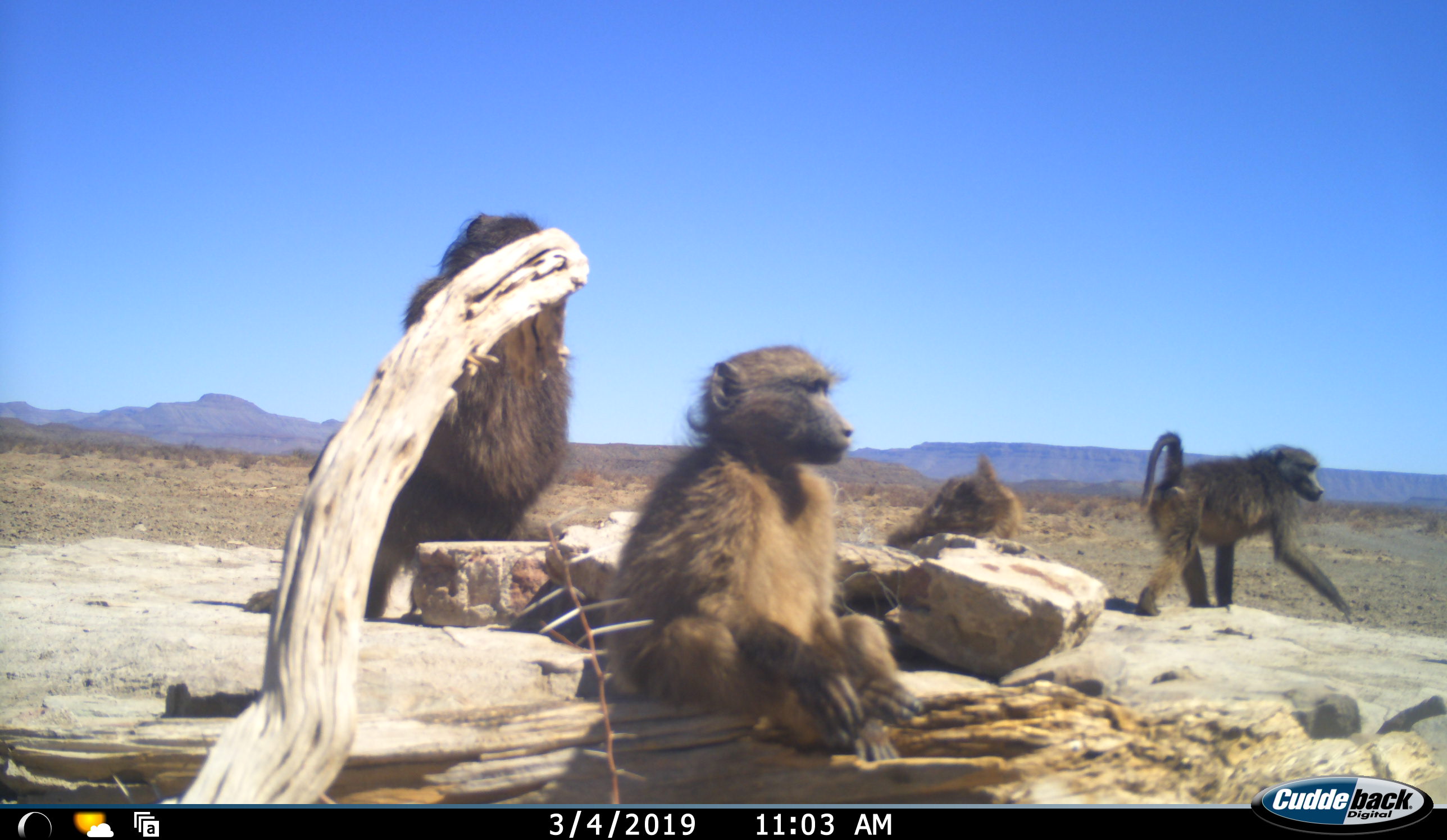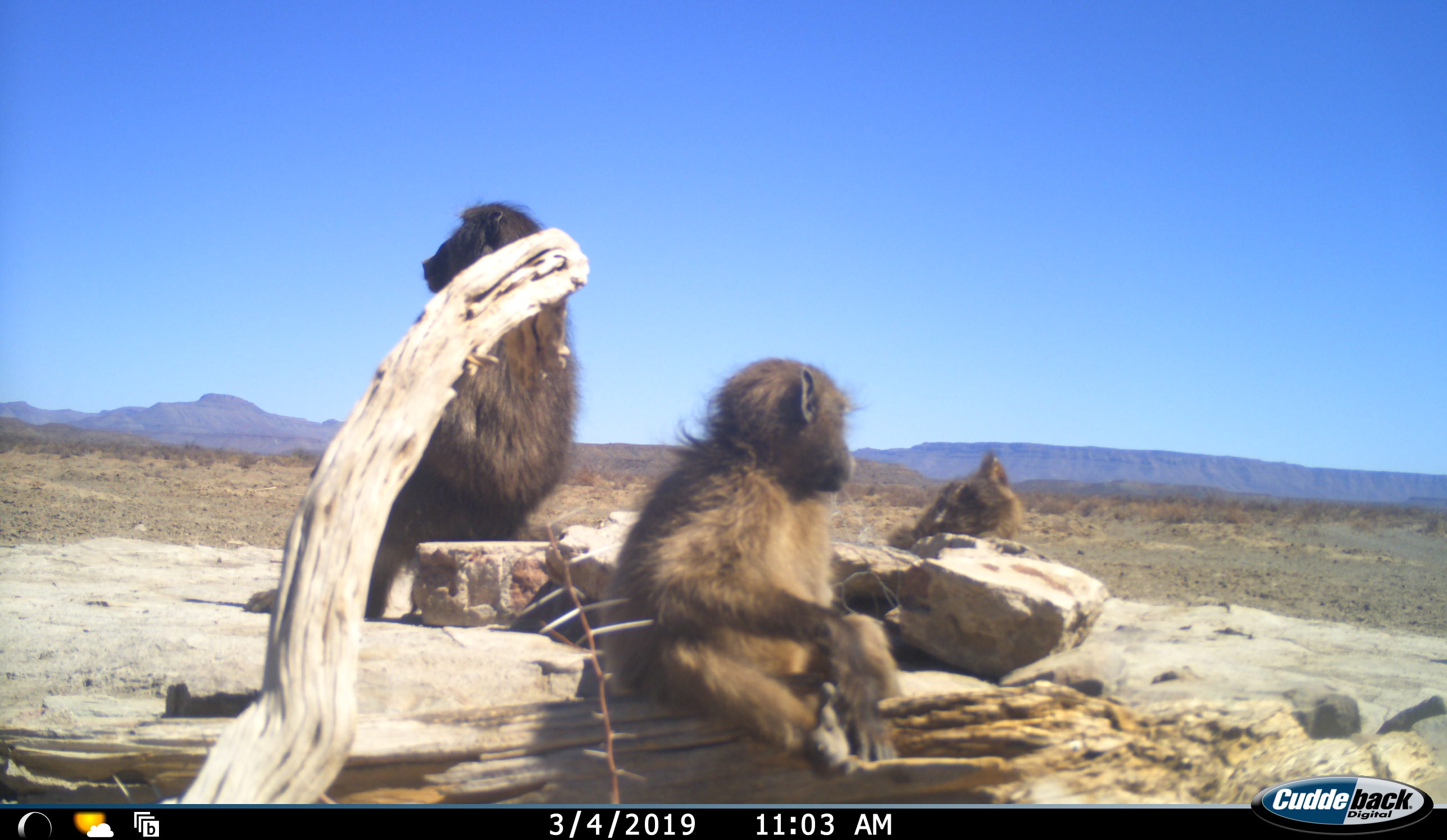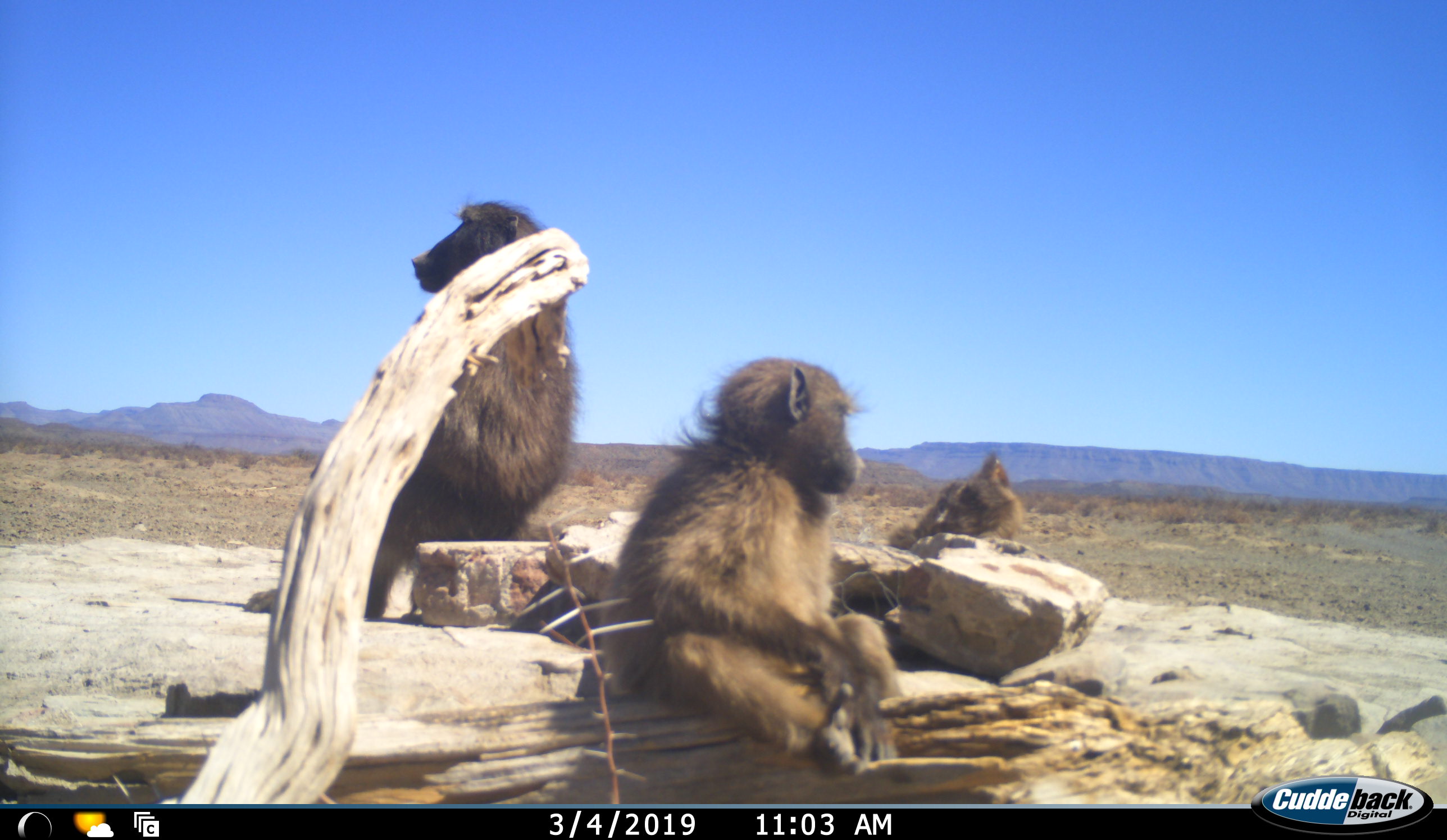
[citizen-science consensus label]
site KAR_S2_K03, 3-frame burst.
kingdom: Animalia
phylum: Chordata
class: Mammalia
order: Primates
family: Cercopithecidae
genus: Papio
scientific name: Papio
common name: baboon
Baboon (Papio), count 4. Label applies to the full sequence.